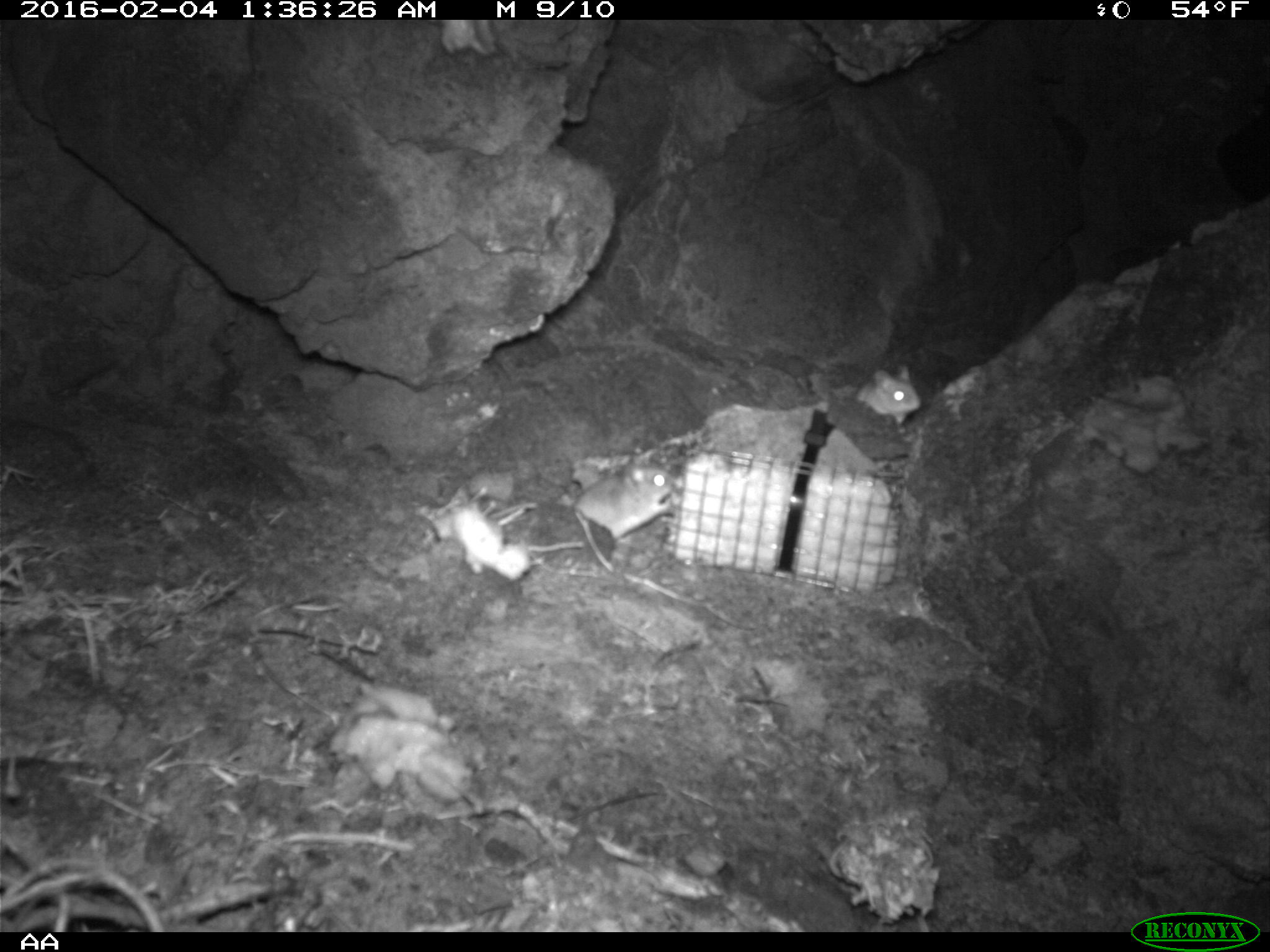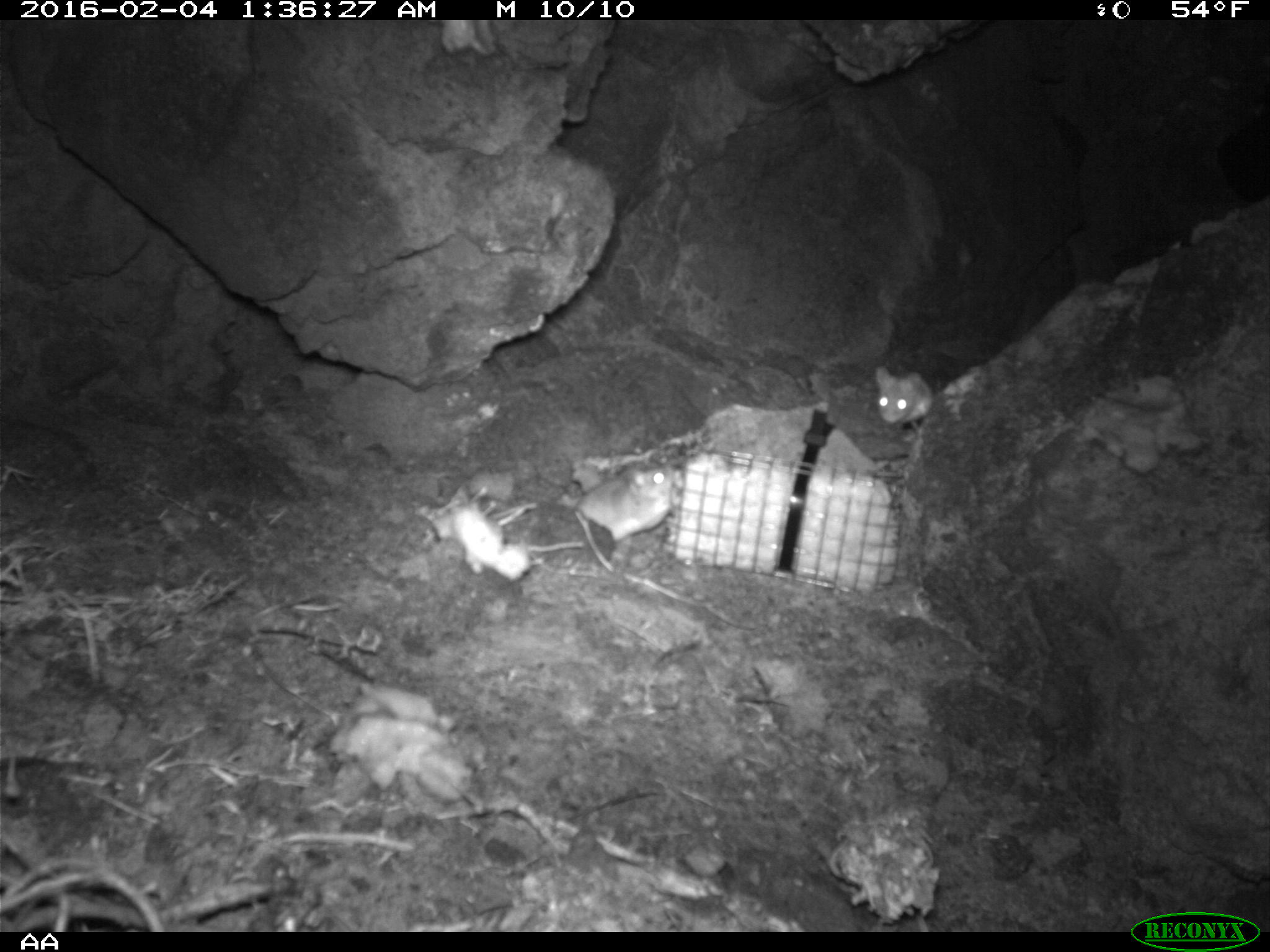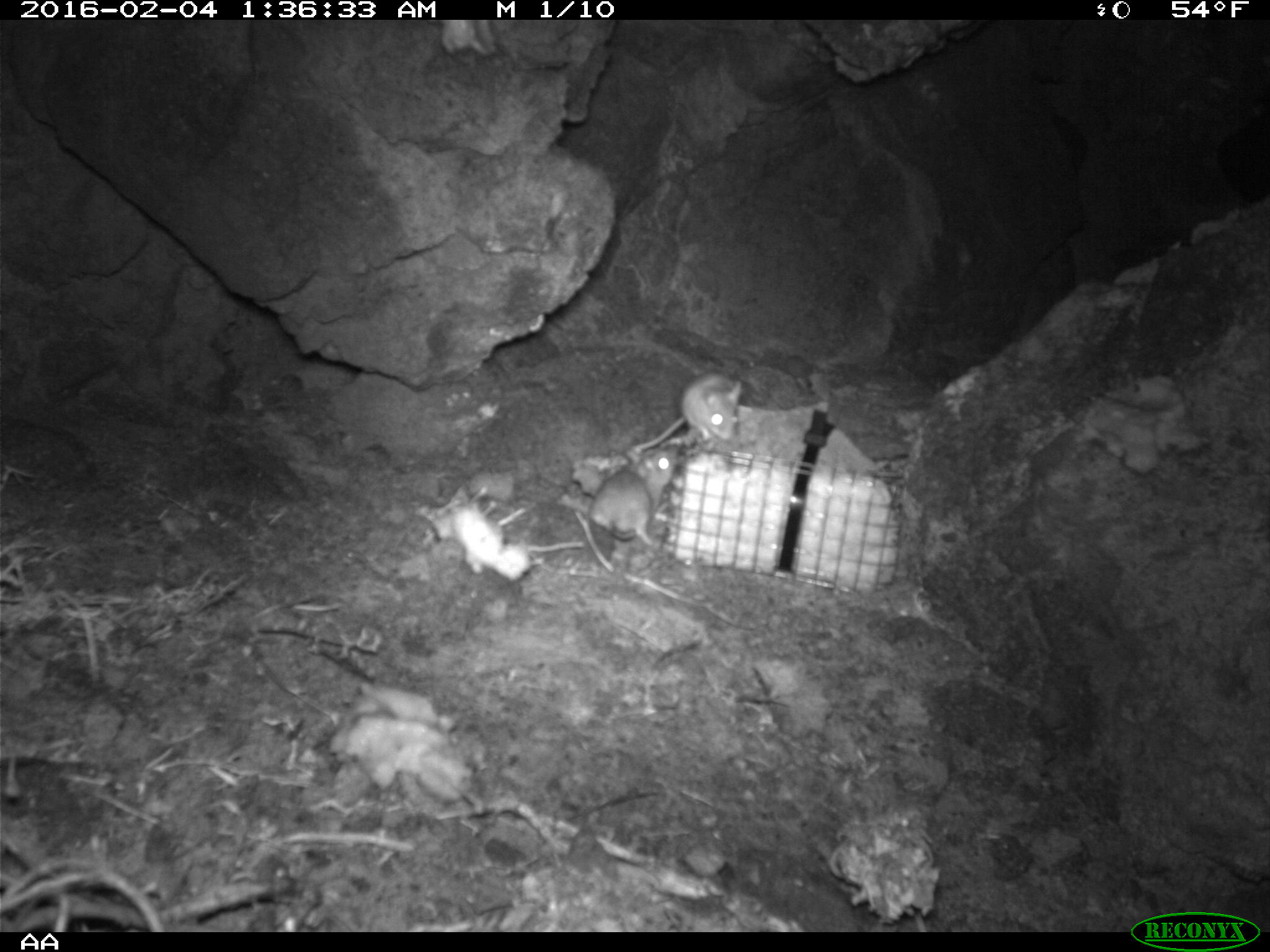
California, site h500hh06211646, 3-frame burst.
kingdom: Animalia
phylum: Chordata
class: Mammalia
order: Rodentia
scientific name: Rodentia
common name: rodent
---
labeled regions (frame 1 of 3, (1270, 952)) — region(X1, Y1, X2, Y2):
rodent: region(572, 453, 673, 540); region(855, 363, 921, 425)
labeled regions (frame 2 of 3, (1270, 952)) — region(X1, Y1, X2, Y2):
rodent: region(575, 454, 680, 542); region(872, 363, 935, 428)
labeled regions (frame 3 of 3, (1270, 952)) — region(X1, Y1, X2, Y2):
rodent: region(590, 446, 677, 547); region(633, 371, 742, 451)